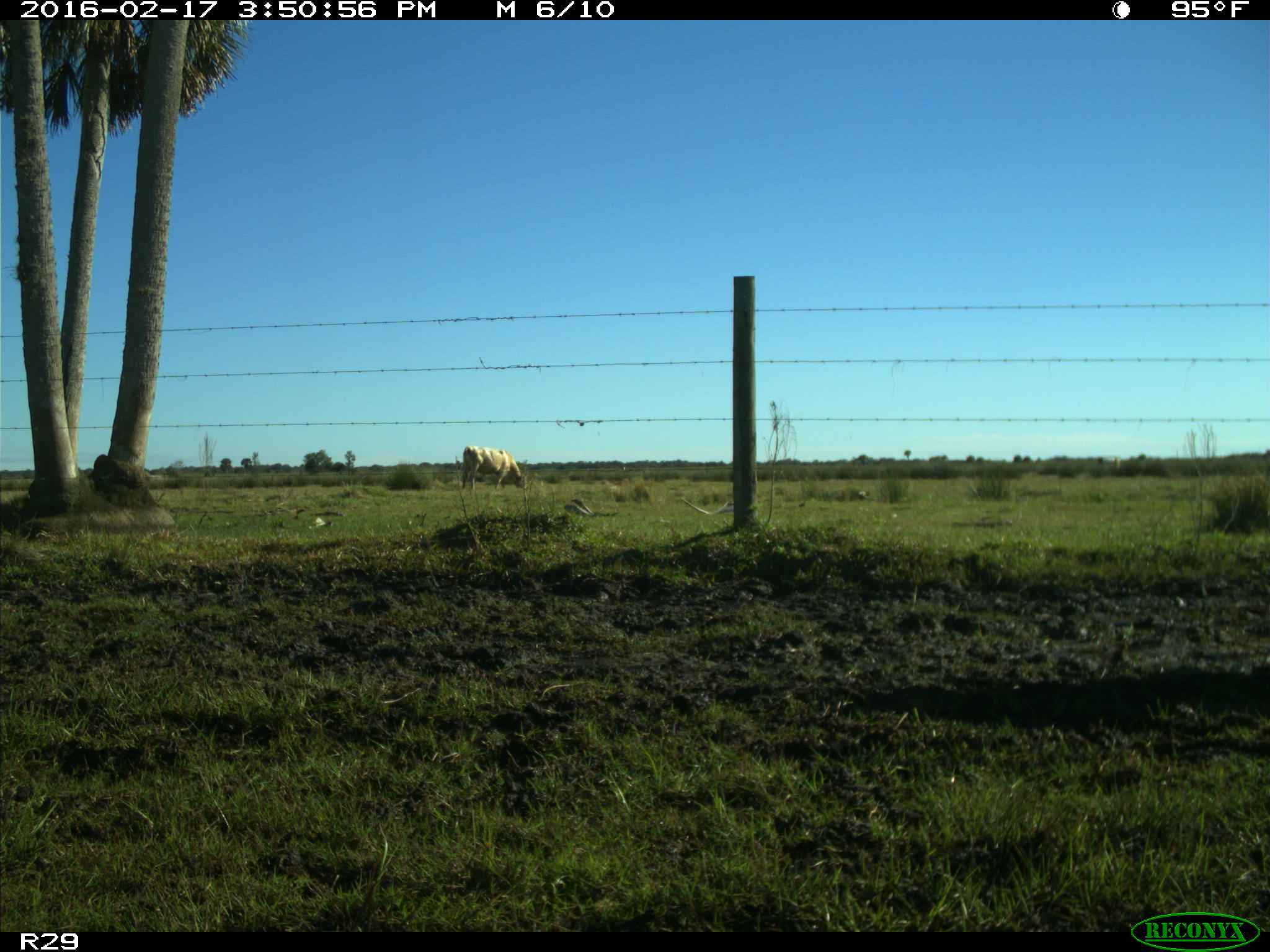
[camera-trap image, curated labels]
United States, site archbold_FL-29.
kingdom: Animalia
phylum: Chordata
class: Mammalia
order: Artiodactyla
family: Bovidae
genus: Bos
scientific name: Bos taurus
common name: domestic cow